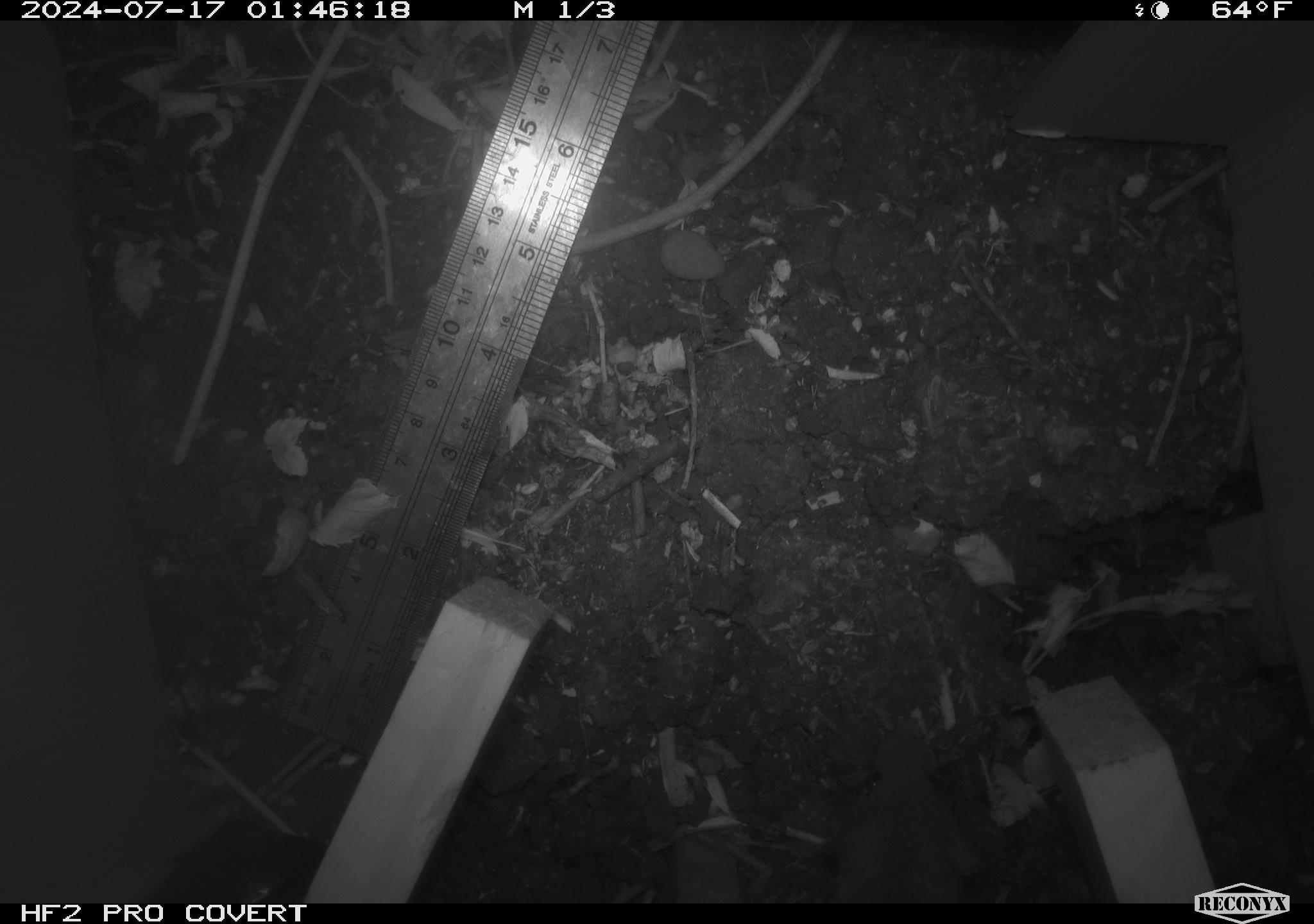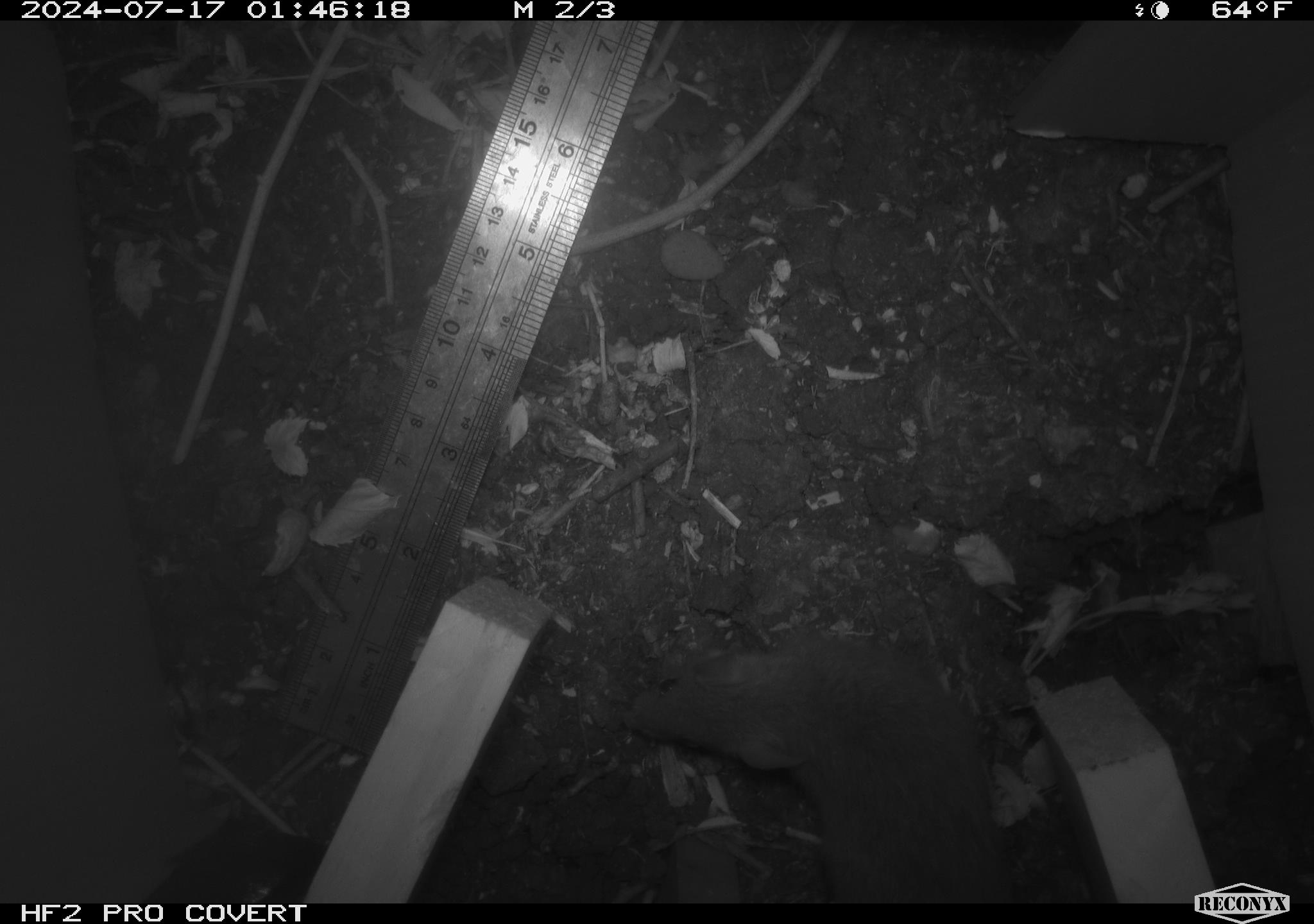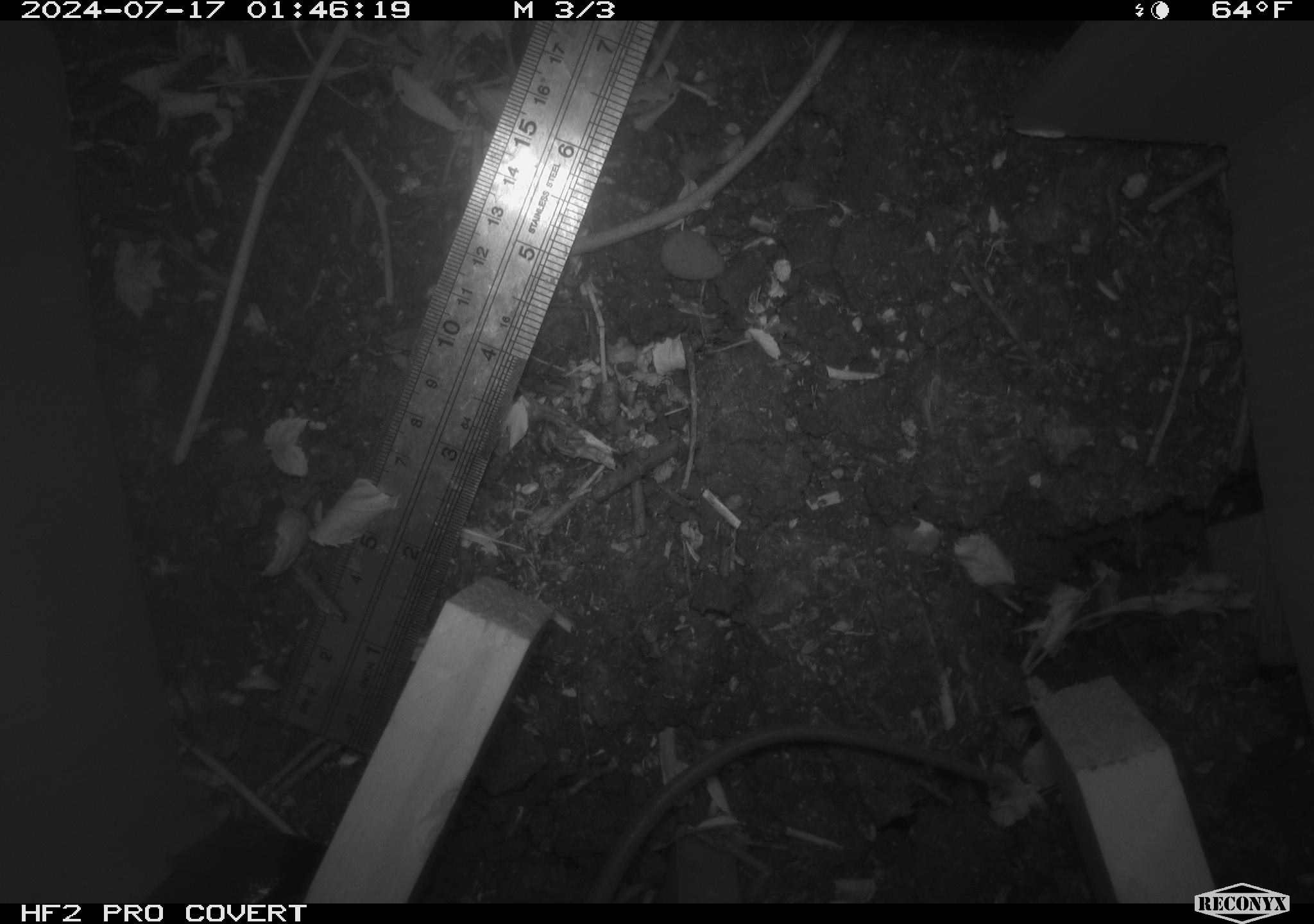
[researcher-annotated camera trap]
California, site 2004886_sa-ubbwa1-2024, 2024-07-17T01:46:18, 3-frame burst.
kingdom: Animalia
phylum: Chordata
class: Mammalia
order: Rodentia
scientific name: Rodentia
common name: woodrat or rat or mouse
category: woodrat or rat or mouse species